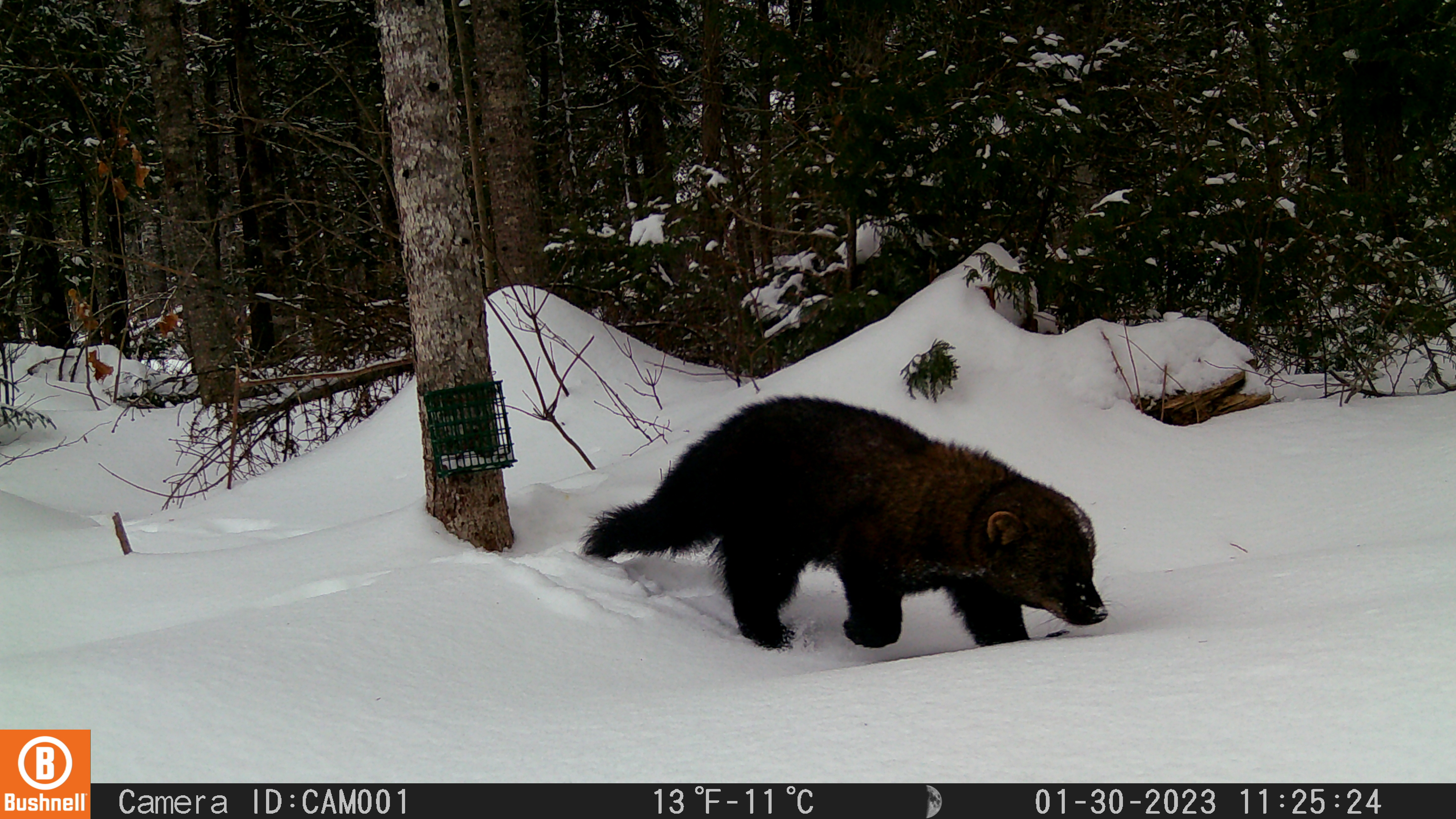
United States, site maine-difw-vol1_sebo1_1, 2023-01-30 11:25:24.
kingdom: Animalia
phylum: Chordata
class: Mammalia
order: Carnivora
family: Mustelidae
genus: Pekania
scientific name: Pekania pennanti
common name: fisher